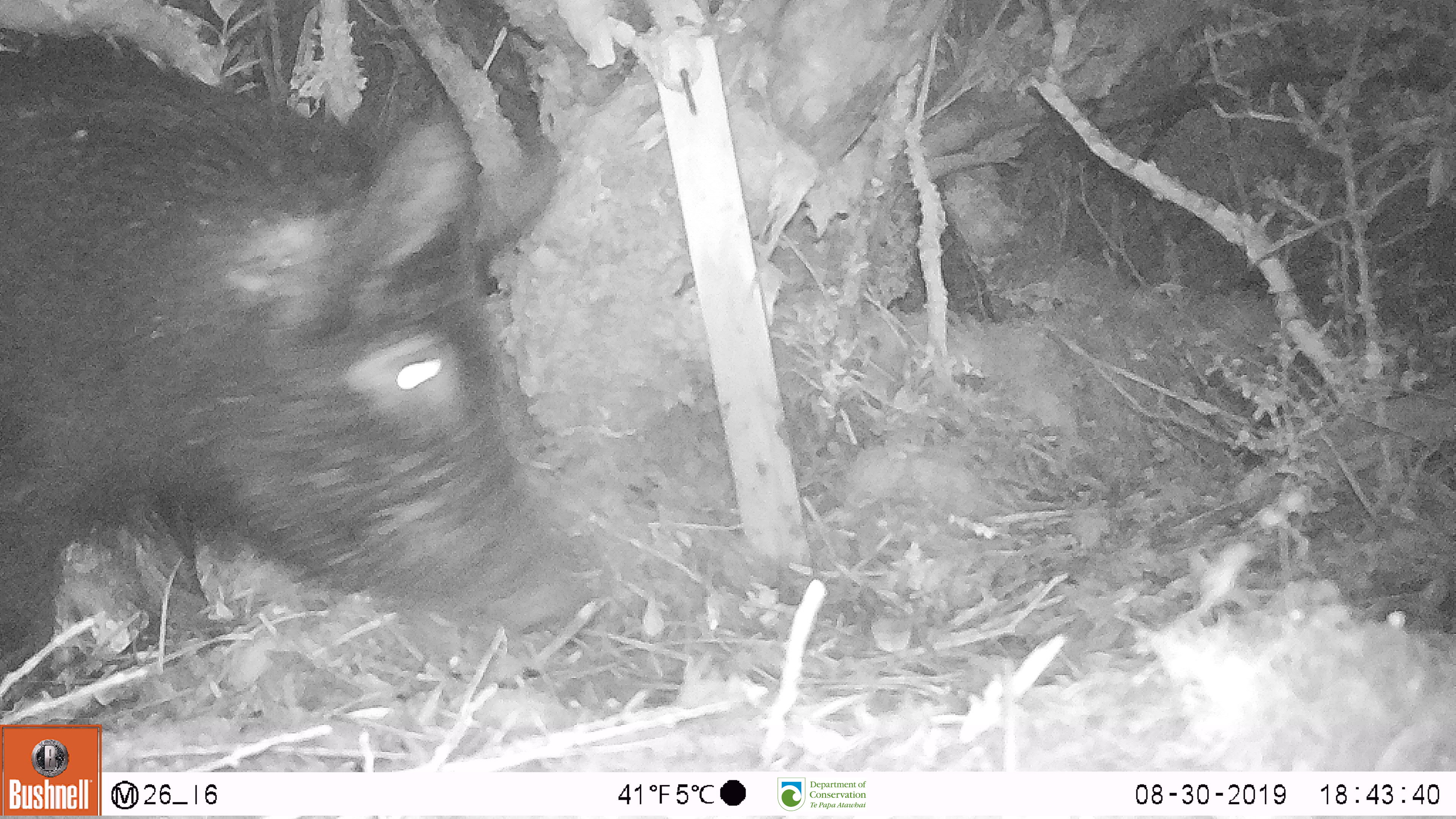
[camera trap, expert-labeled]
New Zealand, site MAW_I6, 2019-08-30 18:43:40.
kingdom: Animalia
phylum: Chordata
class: Mammalia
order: Artiodactyla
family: Suidae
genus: Sus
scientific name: Sus scrofa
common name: pig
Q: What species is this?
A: Pig (Sus scrofa).